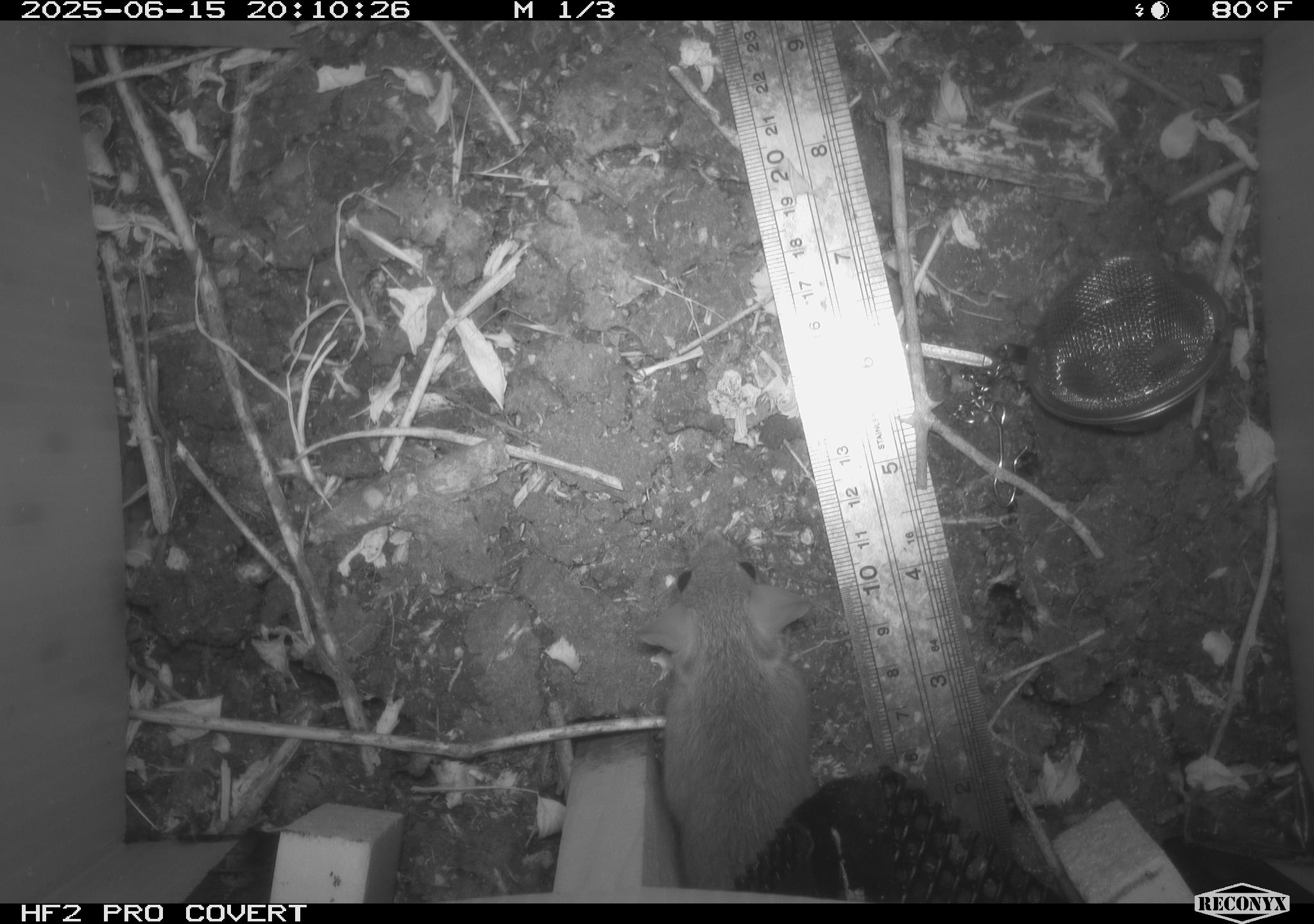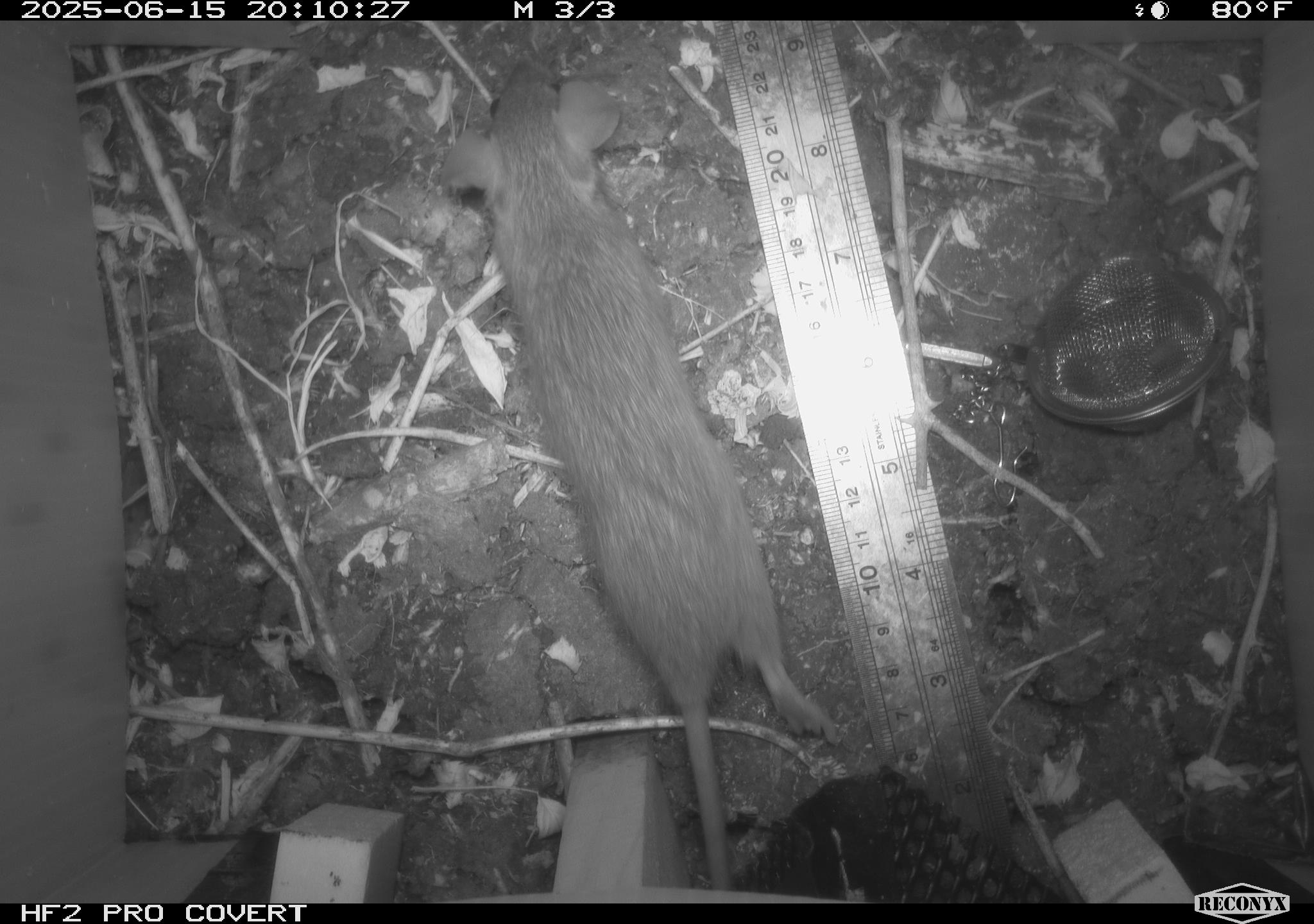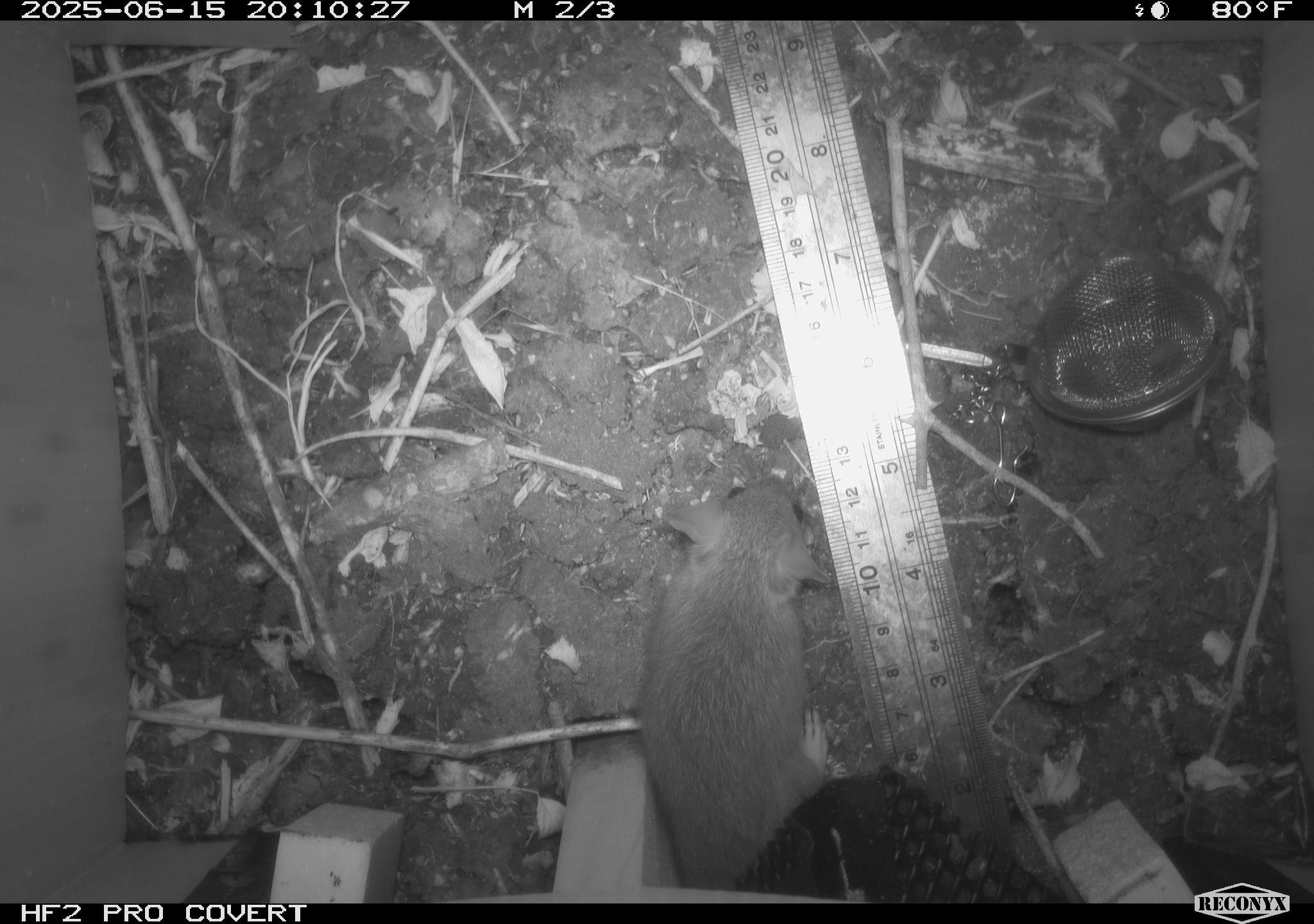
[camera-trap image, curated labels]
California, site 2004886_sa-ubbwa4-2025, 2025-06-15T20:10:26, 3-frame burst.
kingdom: Animalia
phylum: Chordata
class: Mammalia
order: Rodentia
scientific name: Rodentia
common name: rodent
Rodent (Rodentia).